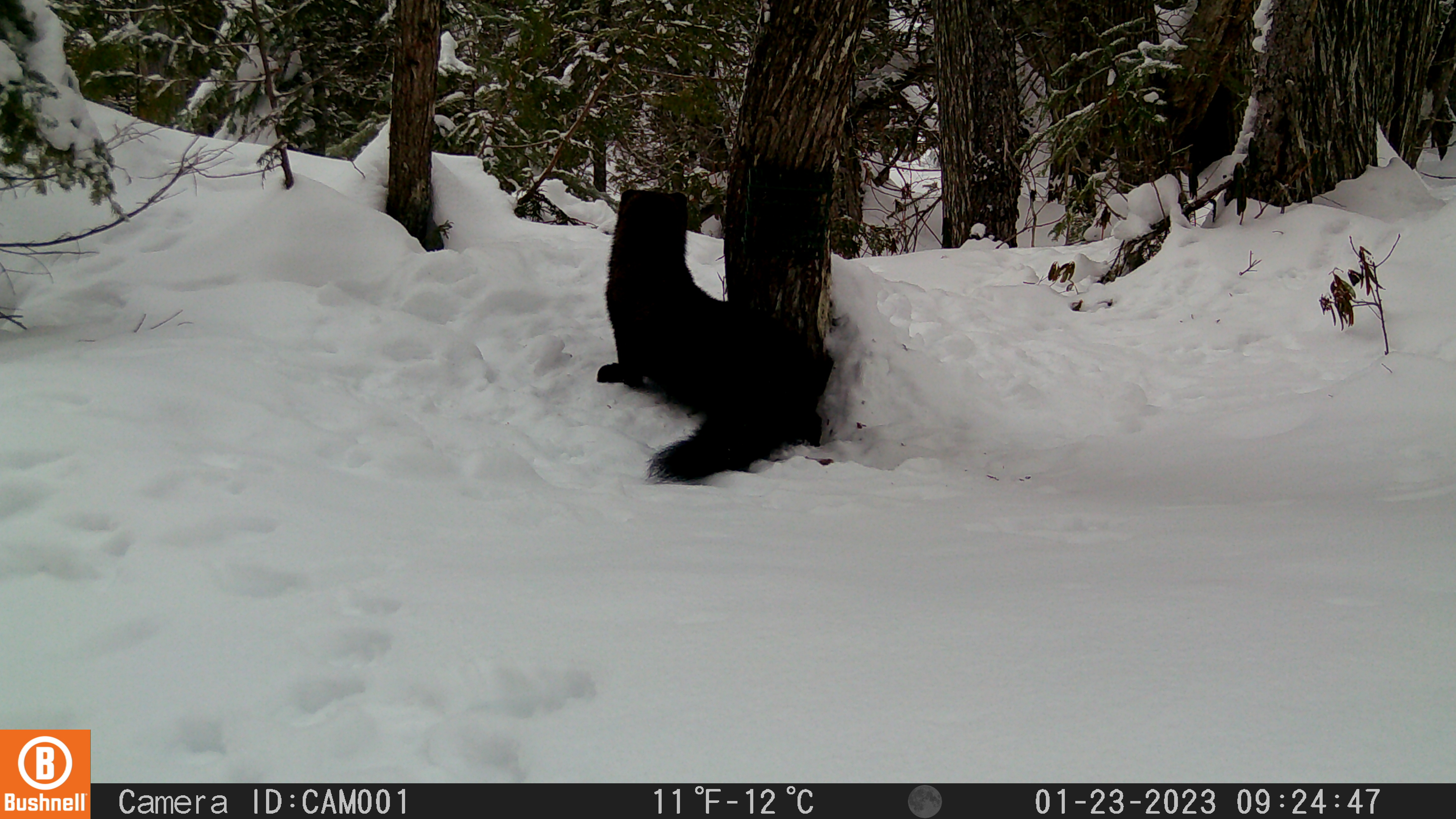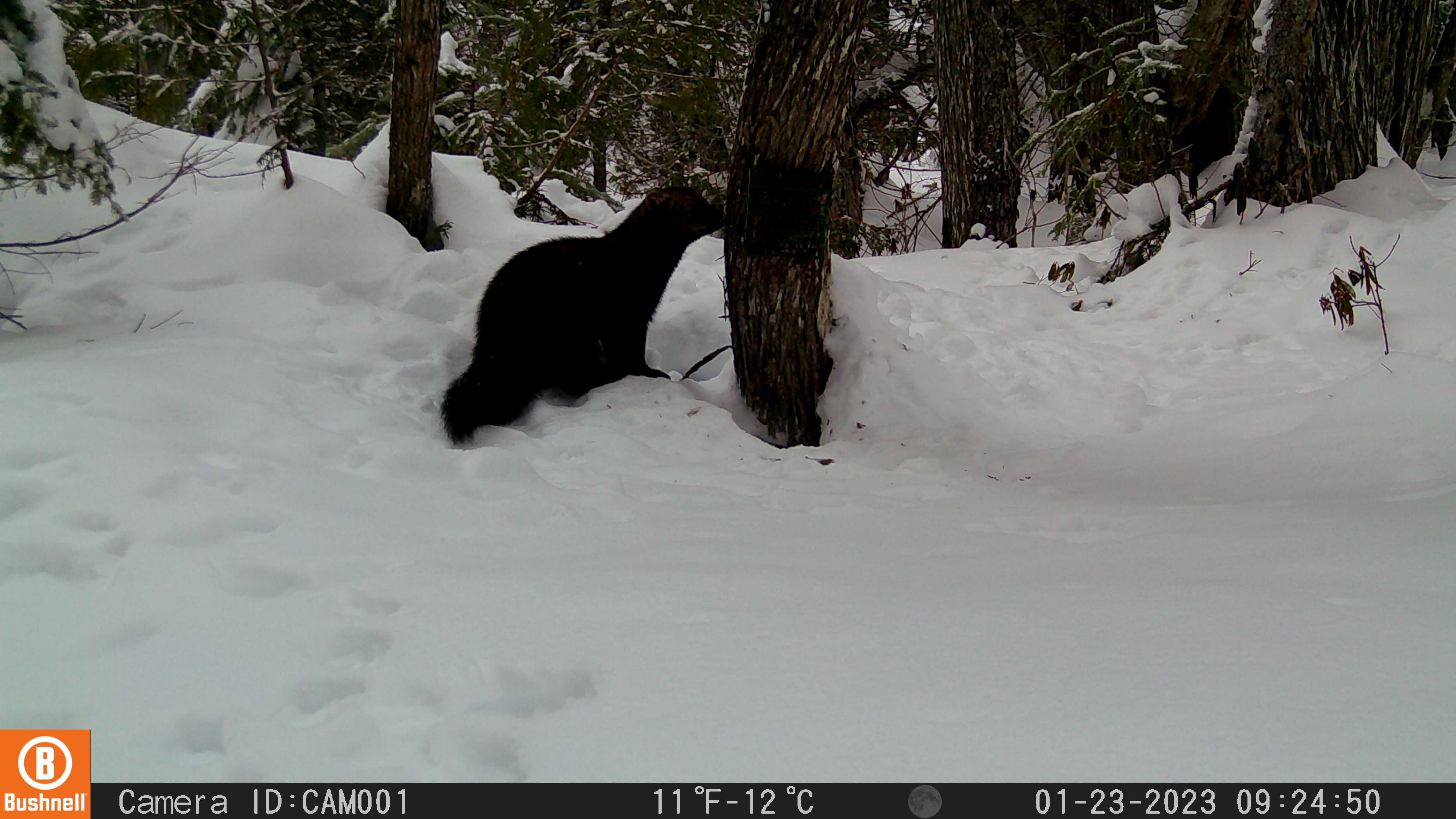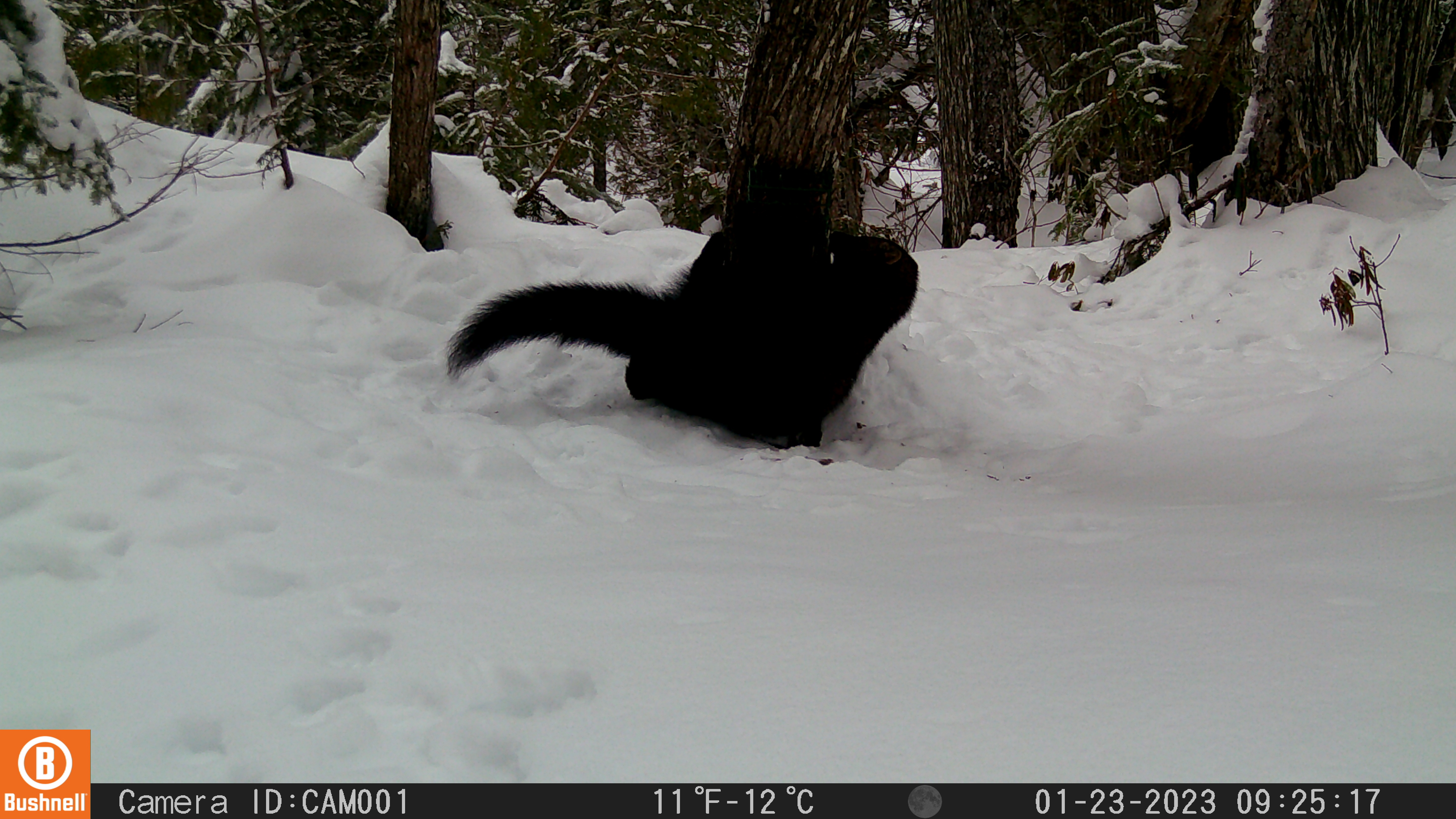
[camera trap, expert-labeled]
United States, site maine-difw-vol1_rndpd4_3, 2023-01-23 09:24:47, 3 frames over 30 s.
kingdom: Animalia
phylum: Chordata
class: Mammalia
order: Carnivora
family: Mustelidae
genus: Pekania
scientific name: Pekania pennanti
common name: fisher